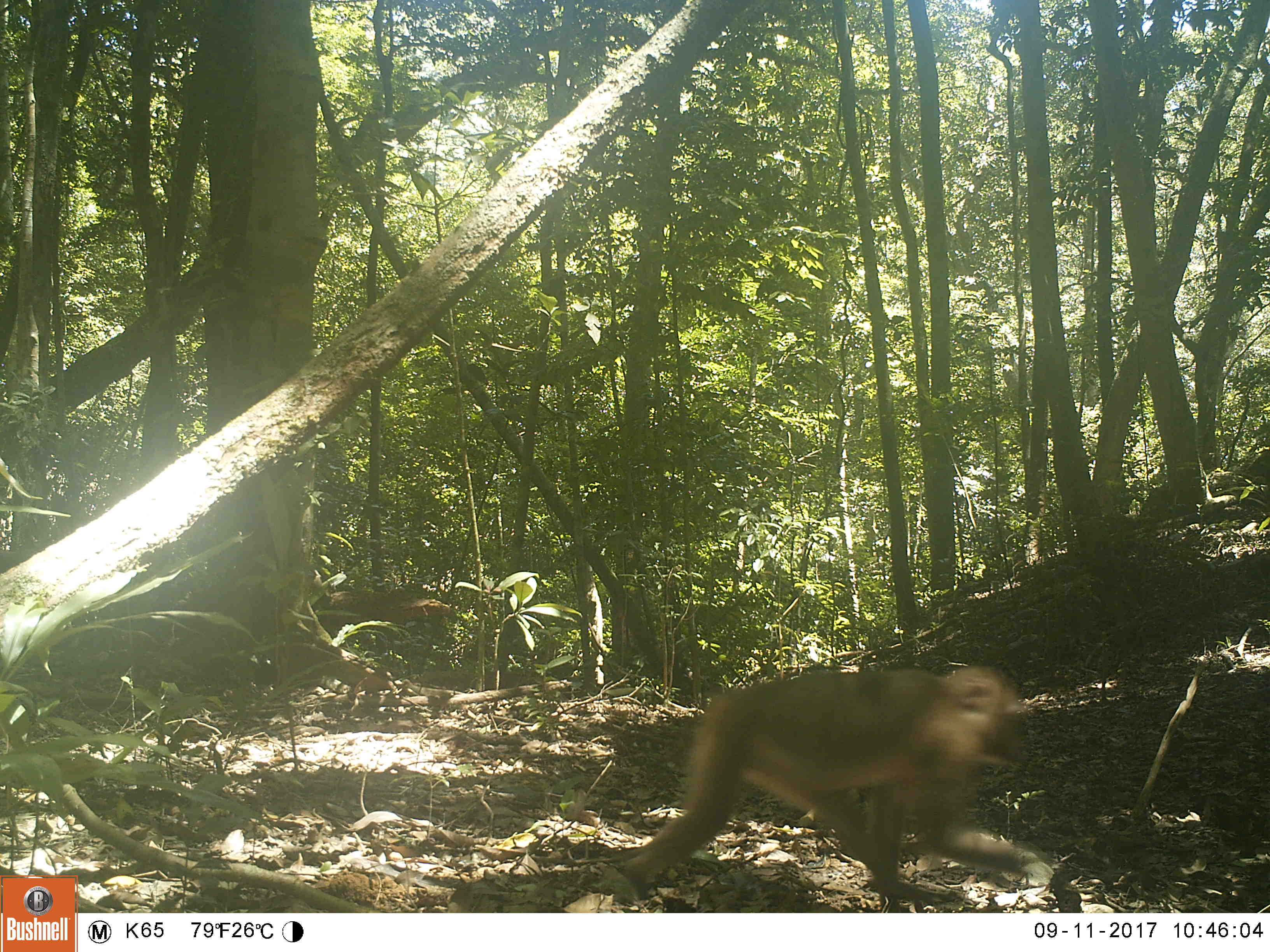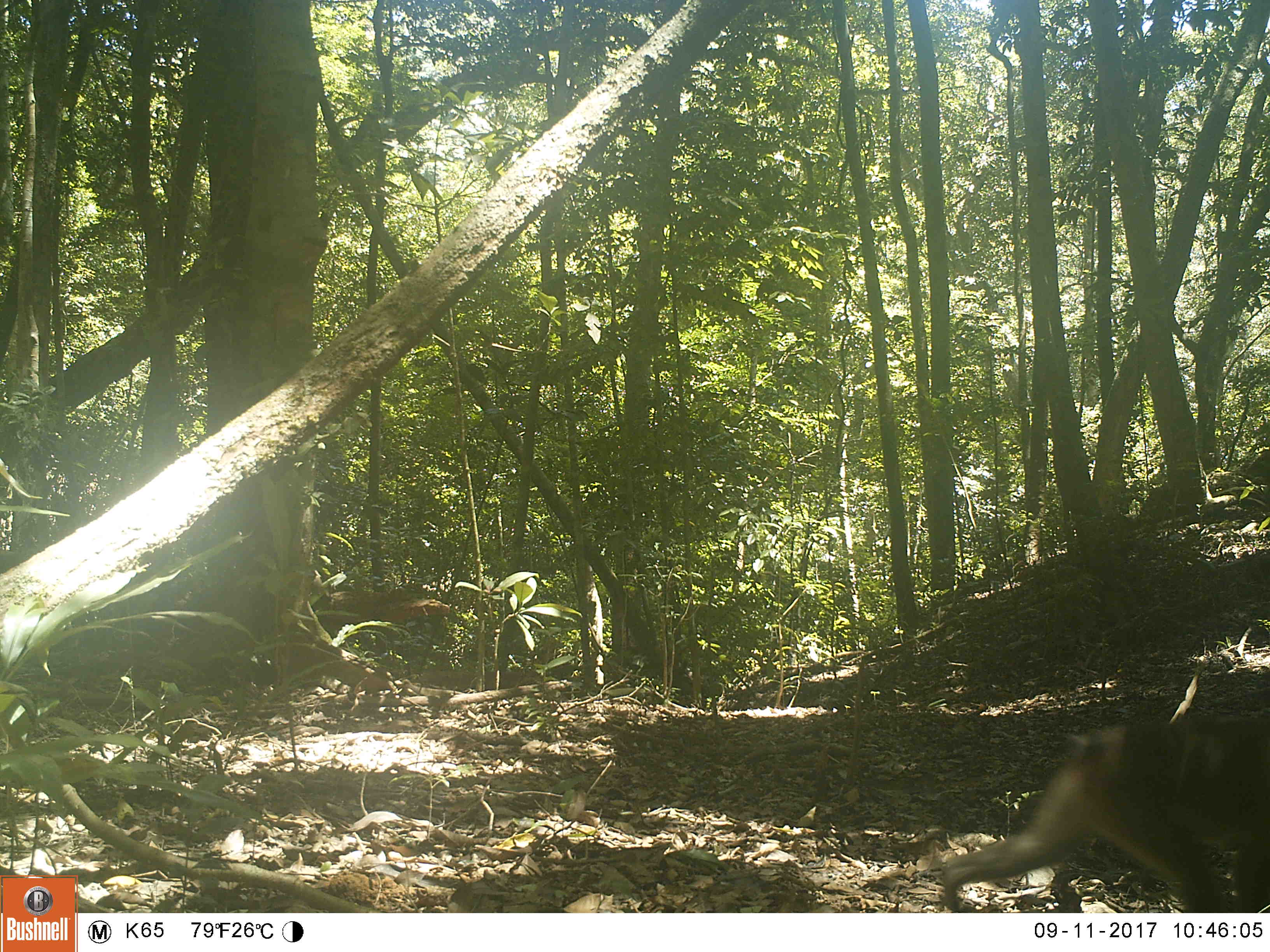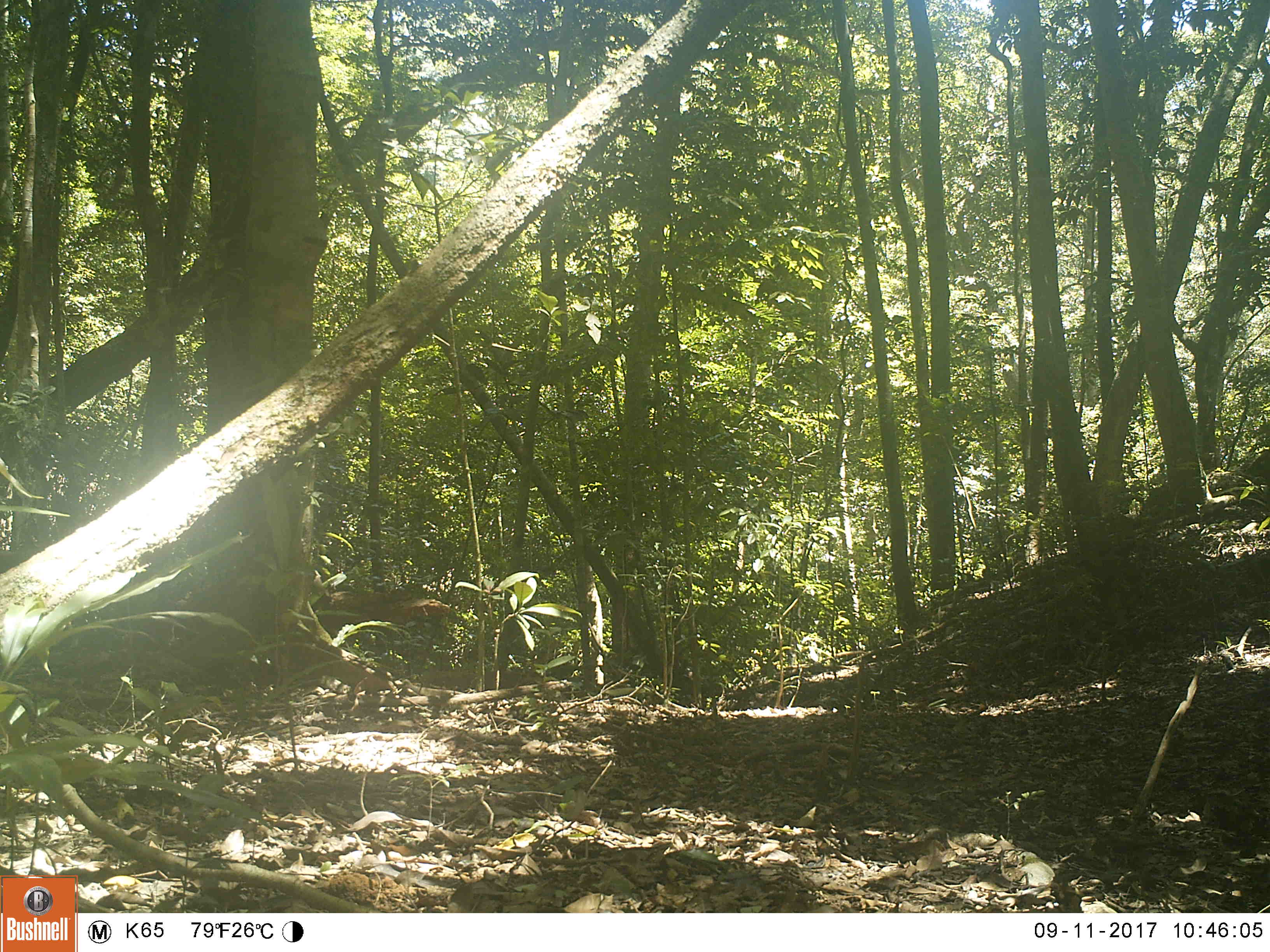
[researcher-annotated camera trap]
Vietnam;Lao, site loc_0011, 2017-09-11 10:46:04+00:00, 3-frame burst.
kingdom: Animalia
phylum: Chordata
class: Mammalia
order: Primates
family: Cercopithecidae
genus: Macaca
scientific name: Macaca arctoides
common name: stump-tailed macaque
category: stump tailed macaque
Stump tailed macaque (stump-tailed macaque) (Macaca arctoides). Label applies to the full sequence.